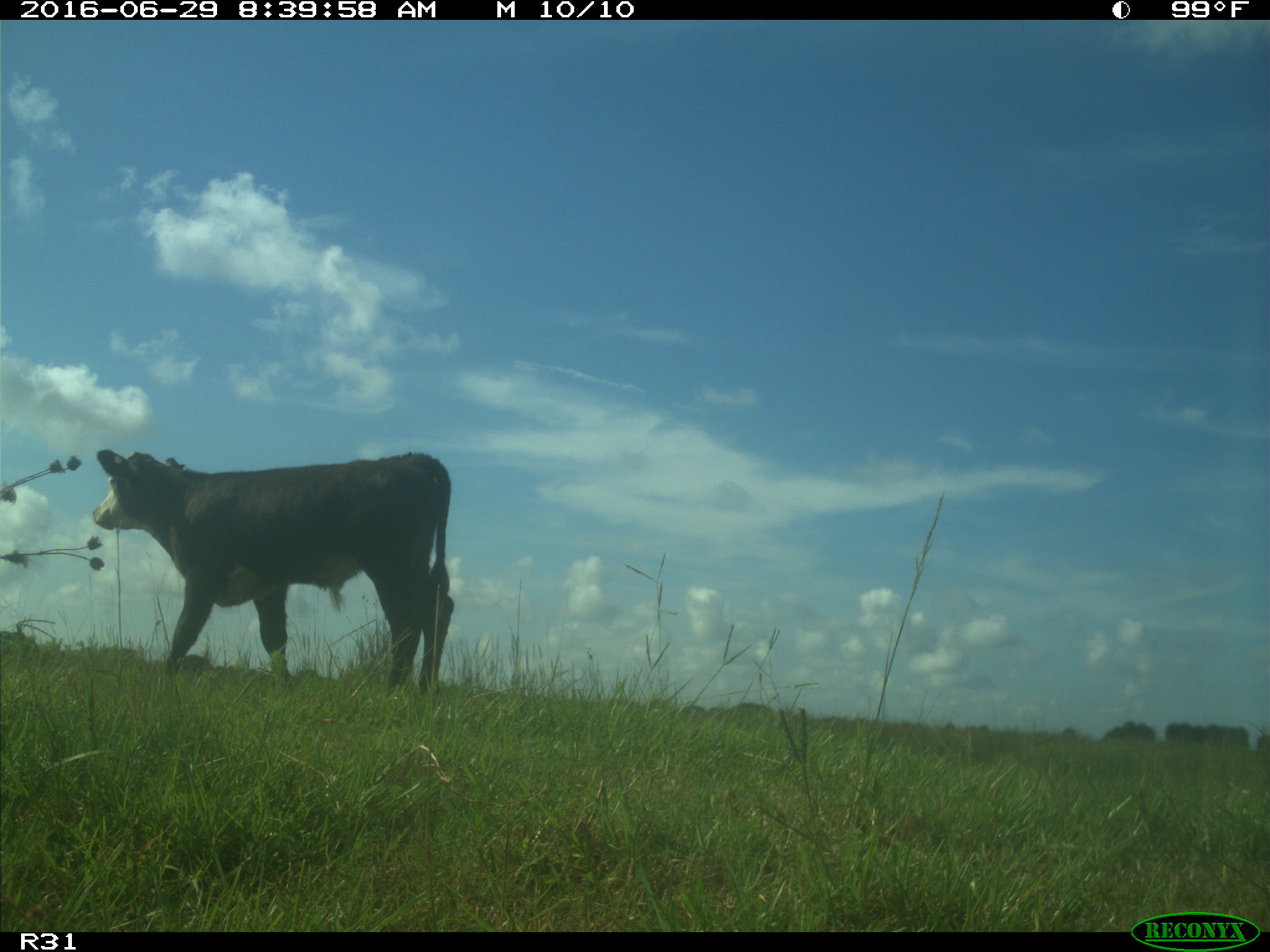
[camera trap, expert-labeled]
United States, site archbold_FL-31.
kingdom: Animalia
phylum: Chordata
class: Mammalia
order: Artiodactyla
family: Bovidae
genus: Bos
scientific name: Bos taurus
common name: domestic cow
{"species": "Bos taurus (domestic cow)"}